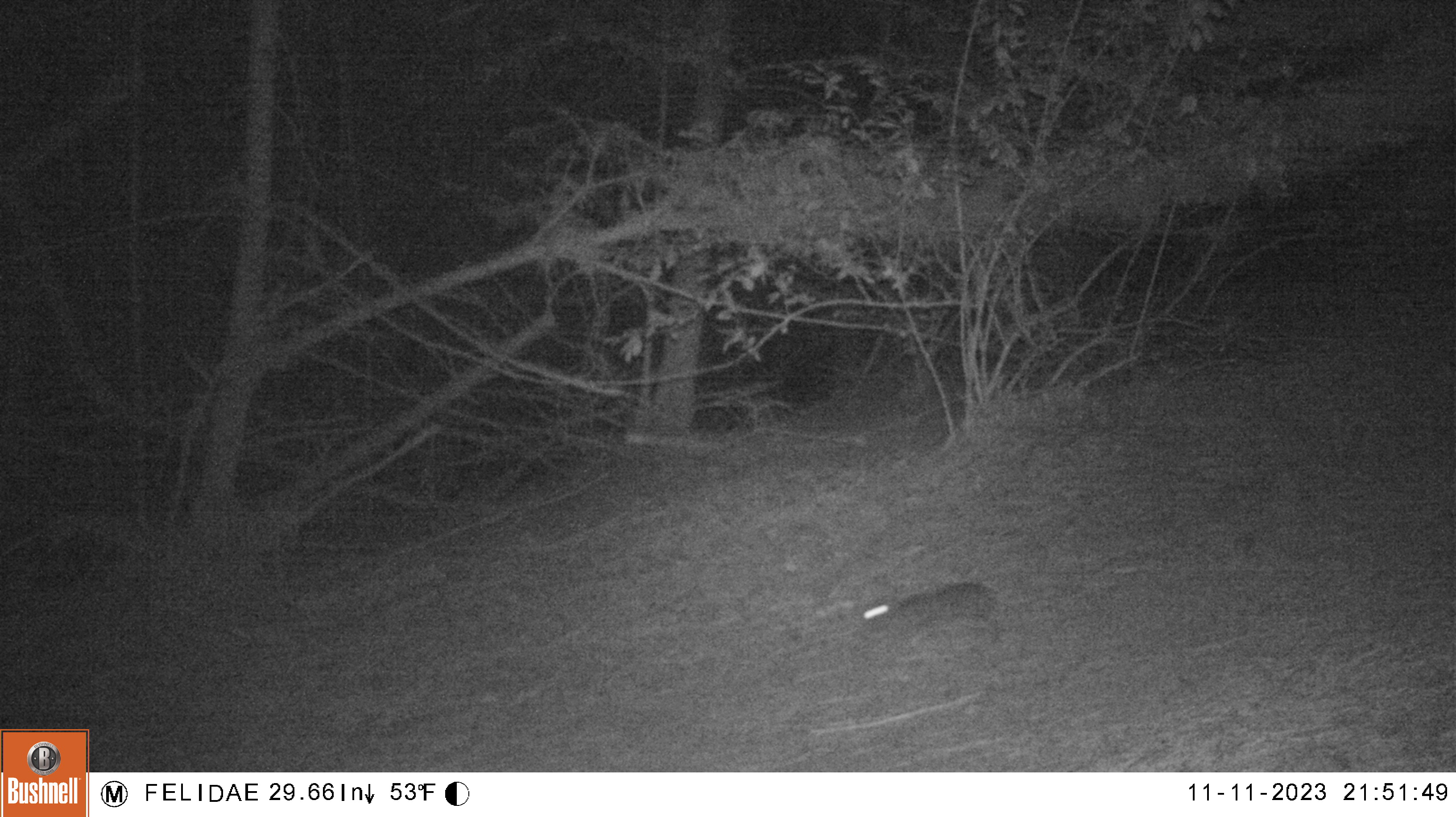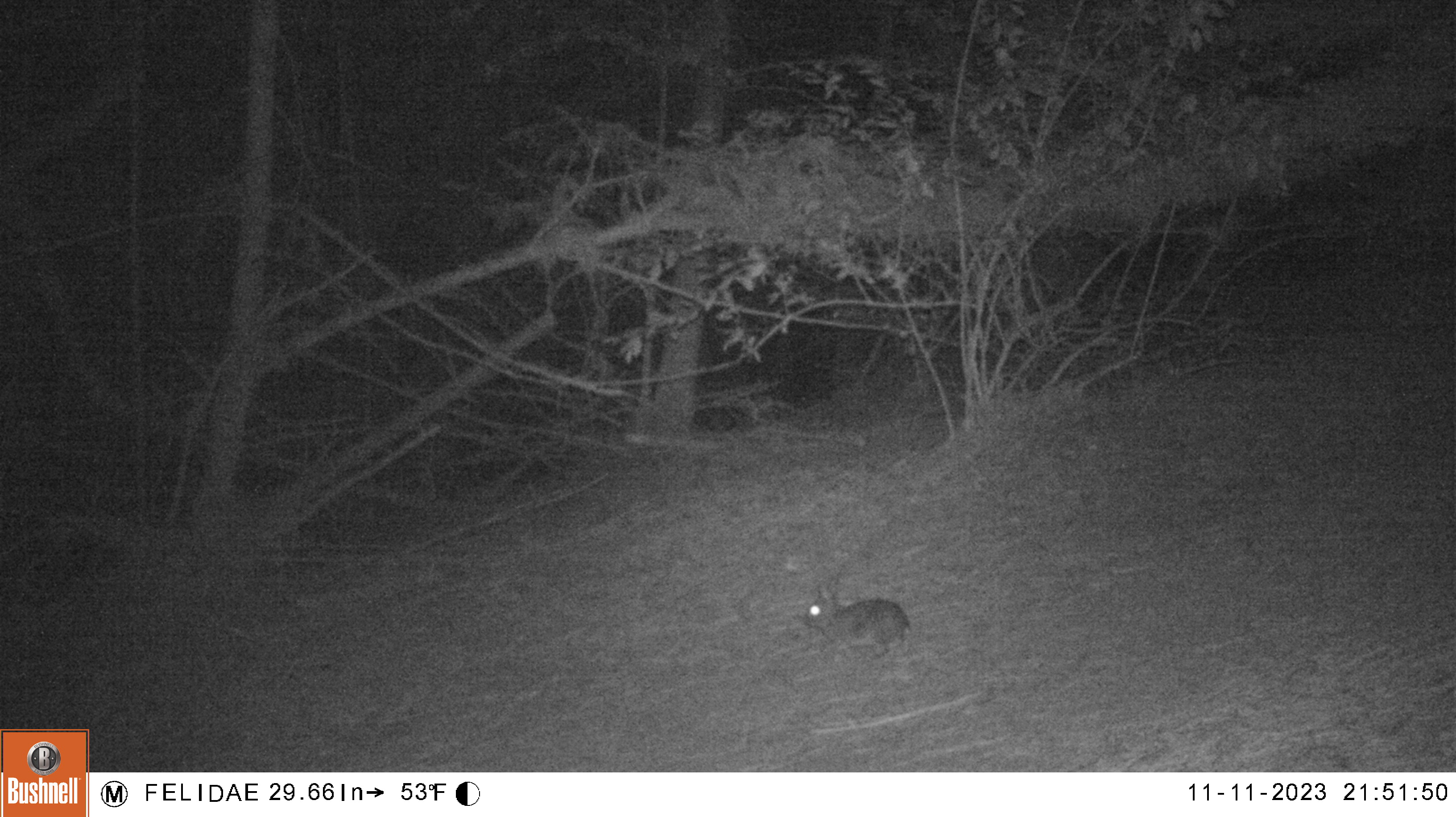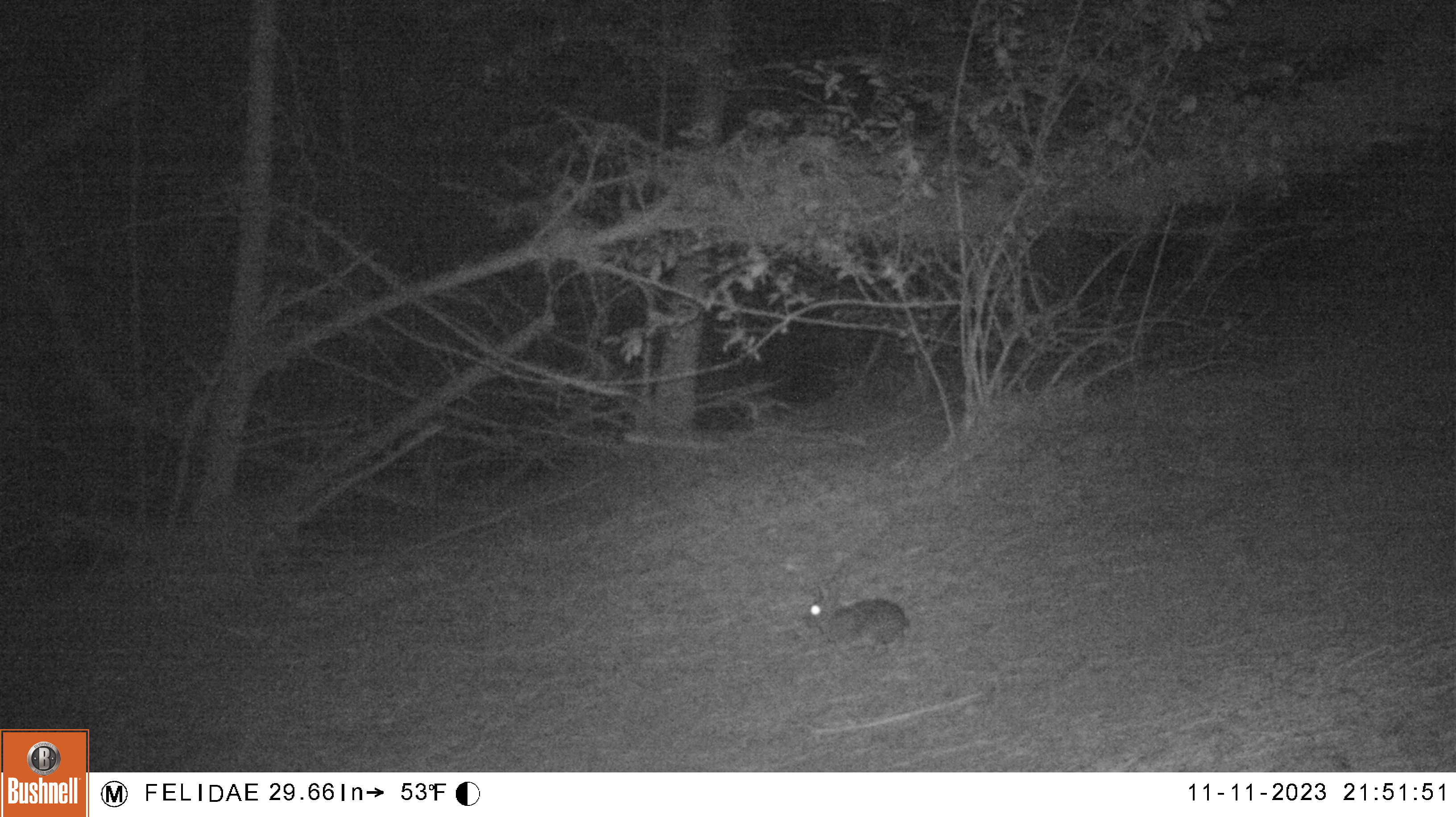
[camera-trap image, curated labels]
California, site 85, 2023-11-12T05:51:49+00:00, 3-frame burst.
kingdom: Animalia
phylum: Chordata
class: Mammalia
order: Lagomorpha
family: Leporidae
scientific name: Leporidae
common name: rabbit